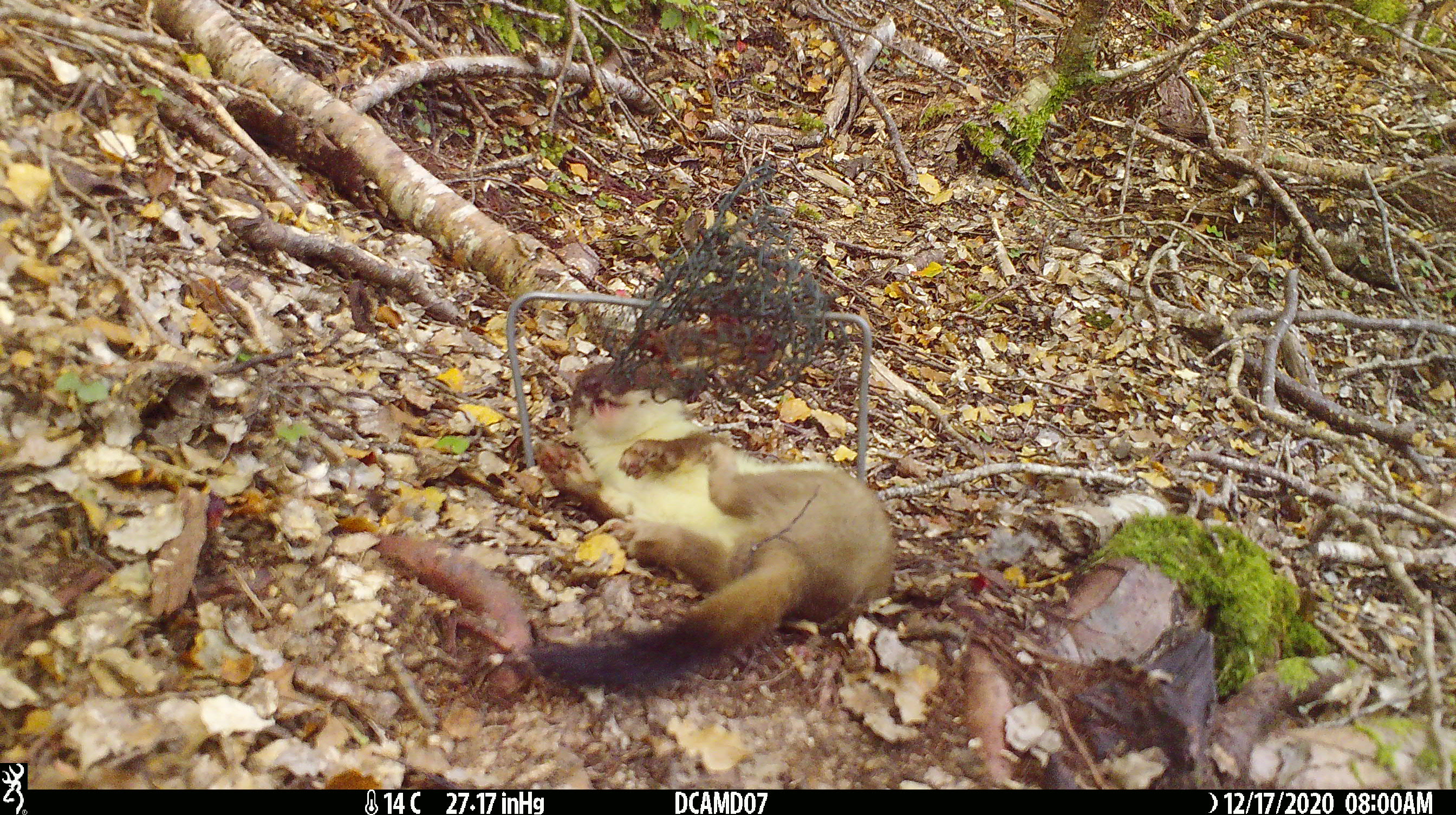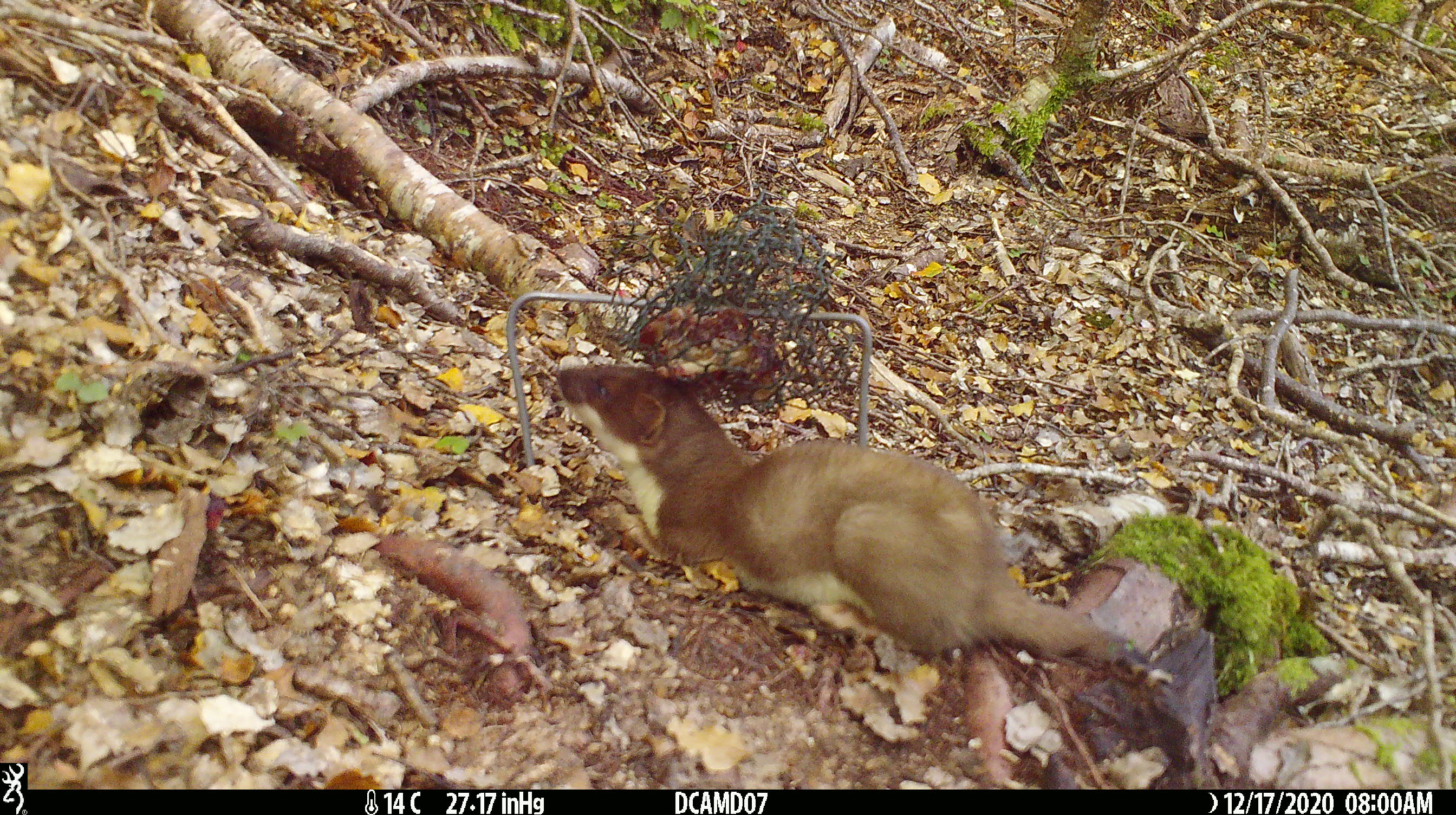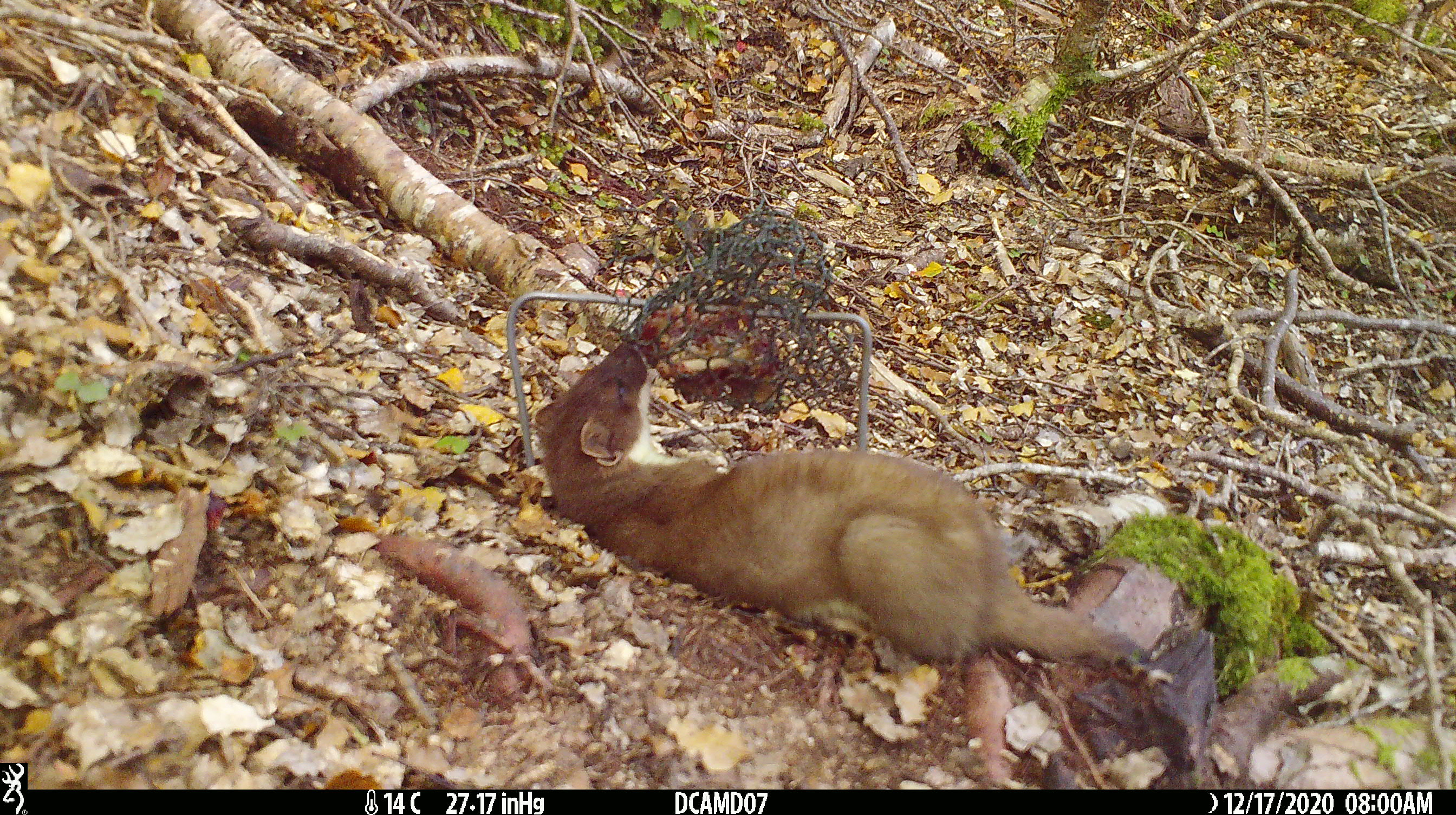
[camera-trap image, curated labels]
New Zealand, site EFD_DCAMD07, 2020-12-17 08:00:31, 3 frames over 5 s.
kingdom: Animalia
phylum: Chordata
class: Mammalia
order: Carnivora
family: Mustelidae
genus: Mustela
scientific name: Mustela erminea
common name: stoat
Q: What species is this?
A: Stoat (Mustela erminea).